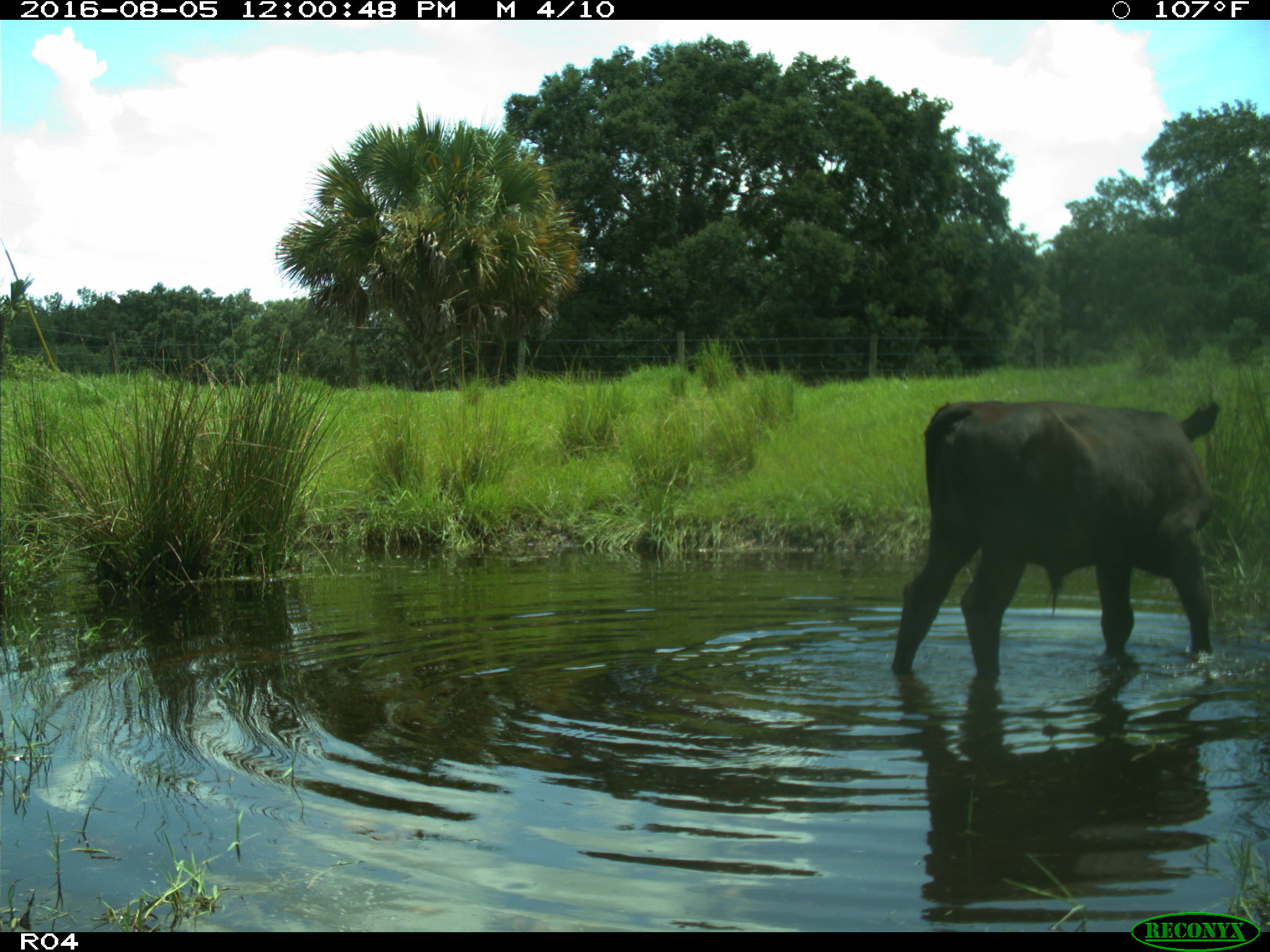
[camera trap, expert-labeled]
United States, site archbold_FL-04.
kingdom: Animalia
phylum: Chordata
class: Mammalia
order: Artiodactyla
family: Bovidae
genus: Bos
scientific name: Bos taurus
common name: domestic cow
Bos taurus (domestic cow).